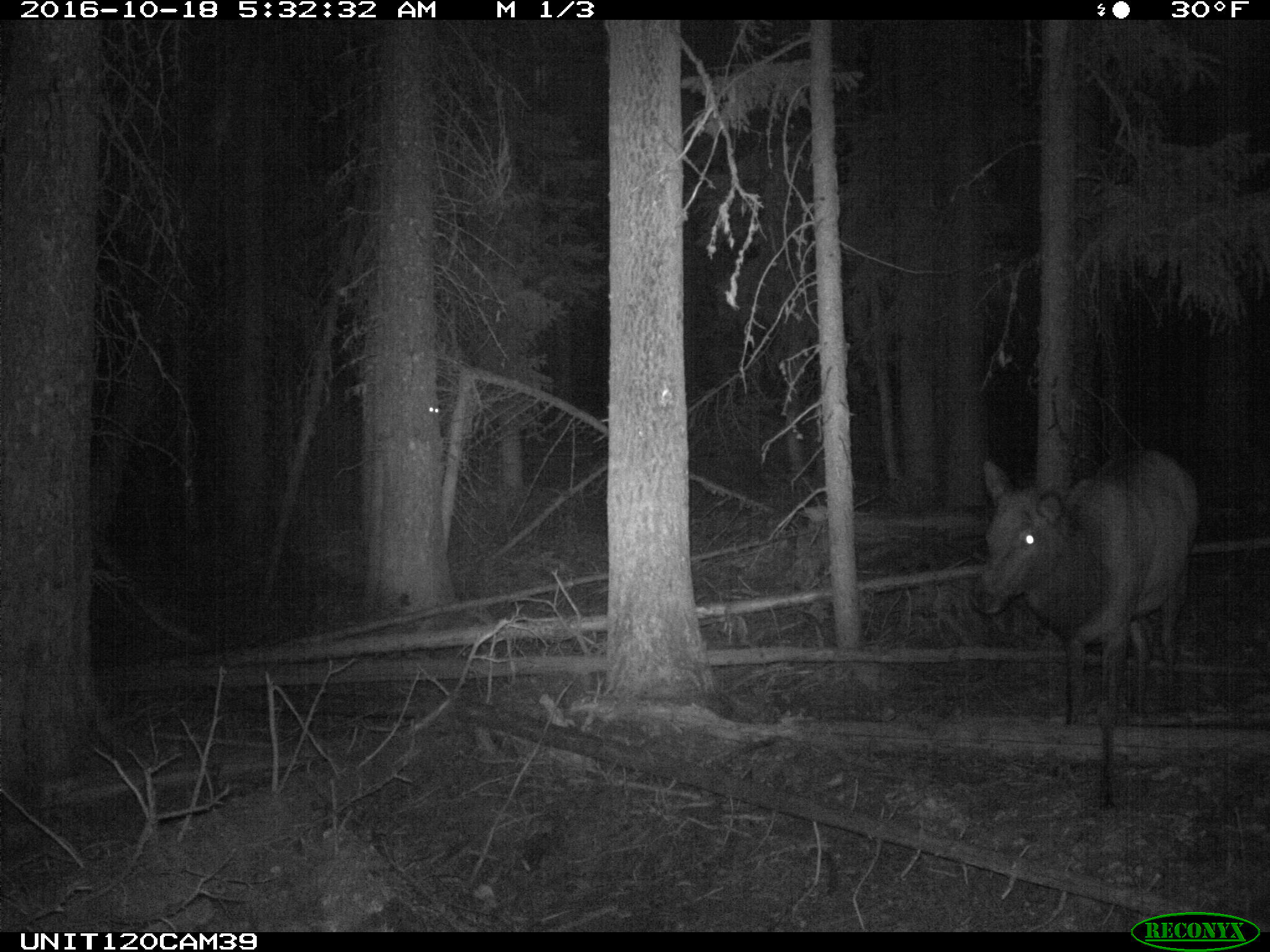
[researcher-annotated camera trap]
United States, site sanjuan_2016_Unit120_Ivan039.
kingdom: Animalia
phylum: Chordata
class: Mammalia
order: Artiodactyla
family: Cervidae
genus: Cervus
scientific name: Cervus elaphus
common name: red deer